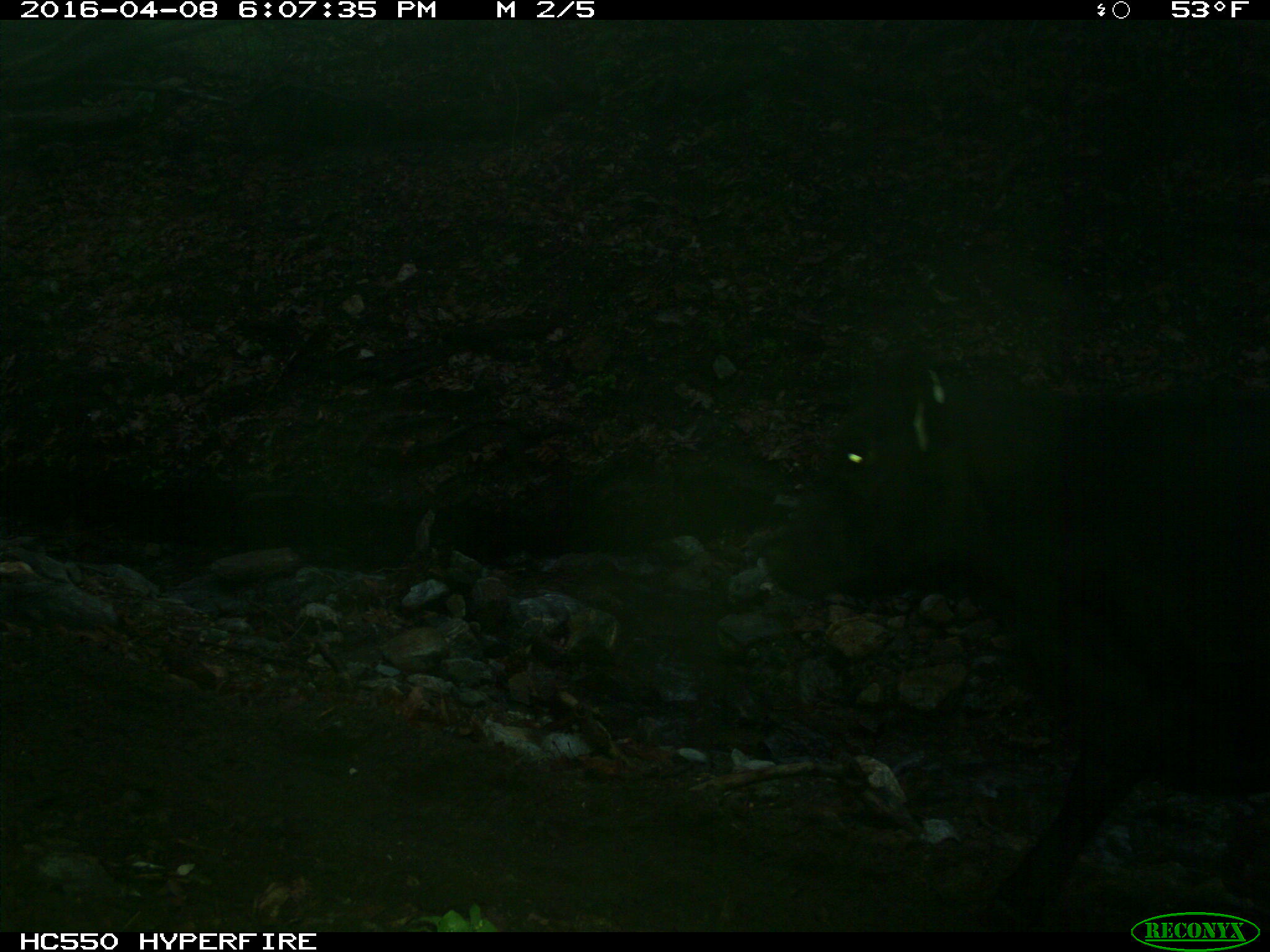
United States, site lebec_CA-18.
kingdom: Animalia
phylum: Chordata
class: Mammalia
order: Artiodactyla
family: Bovidae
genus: Bos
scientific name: Bos taurus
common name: domestic cow